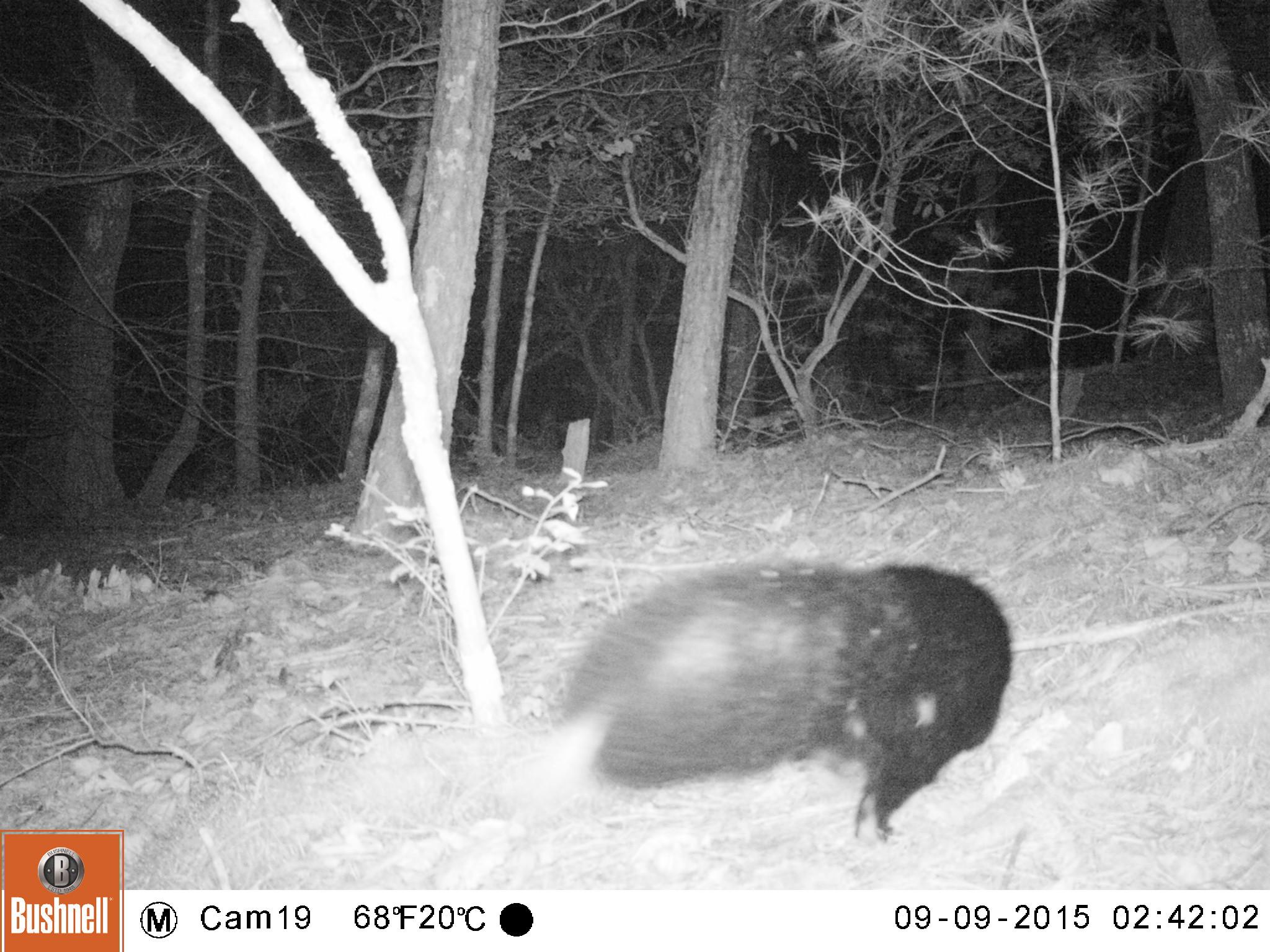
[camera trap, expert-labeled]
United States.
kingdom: Animalia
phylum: Chordata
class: Mammalia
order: Carnivora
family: Mephitidae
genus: Mephitis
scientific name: Mephitis mephitis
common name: striped skunk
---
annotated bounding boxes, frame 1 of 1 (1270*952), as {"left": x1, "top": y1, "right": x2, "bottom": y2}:
Striped Skunk: {"left": 518, "top": 538, "right": 1032, "bottom": 855}